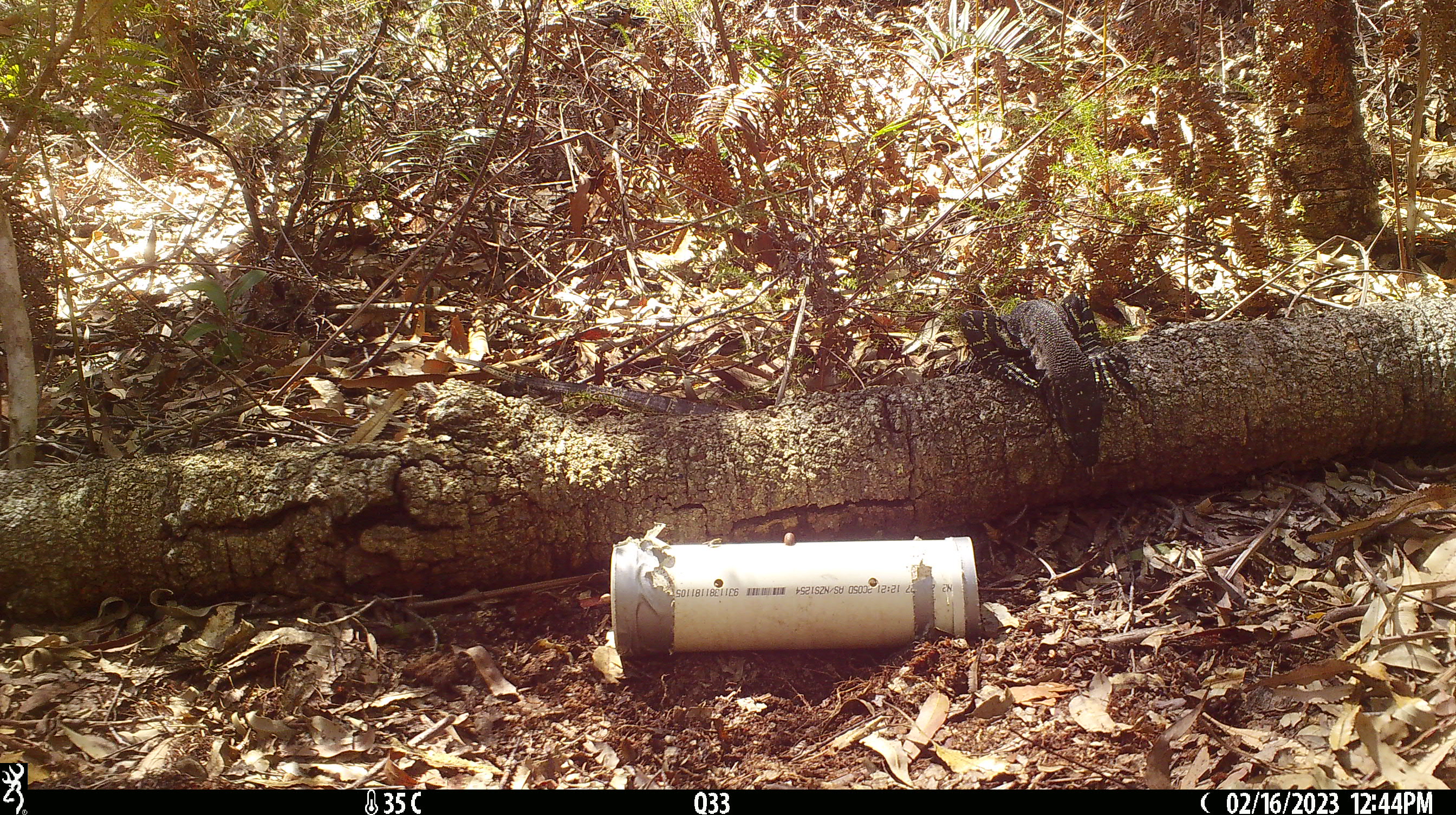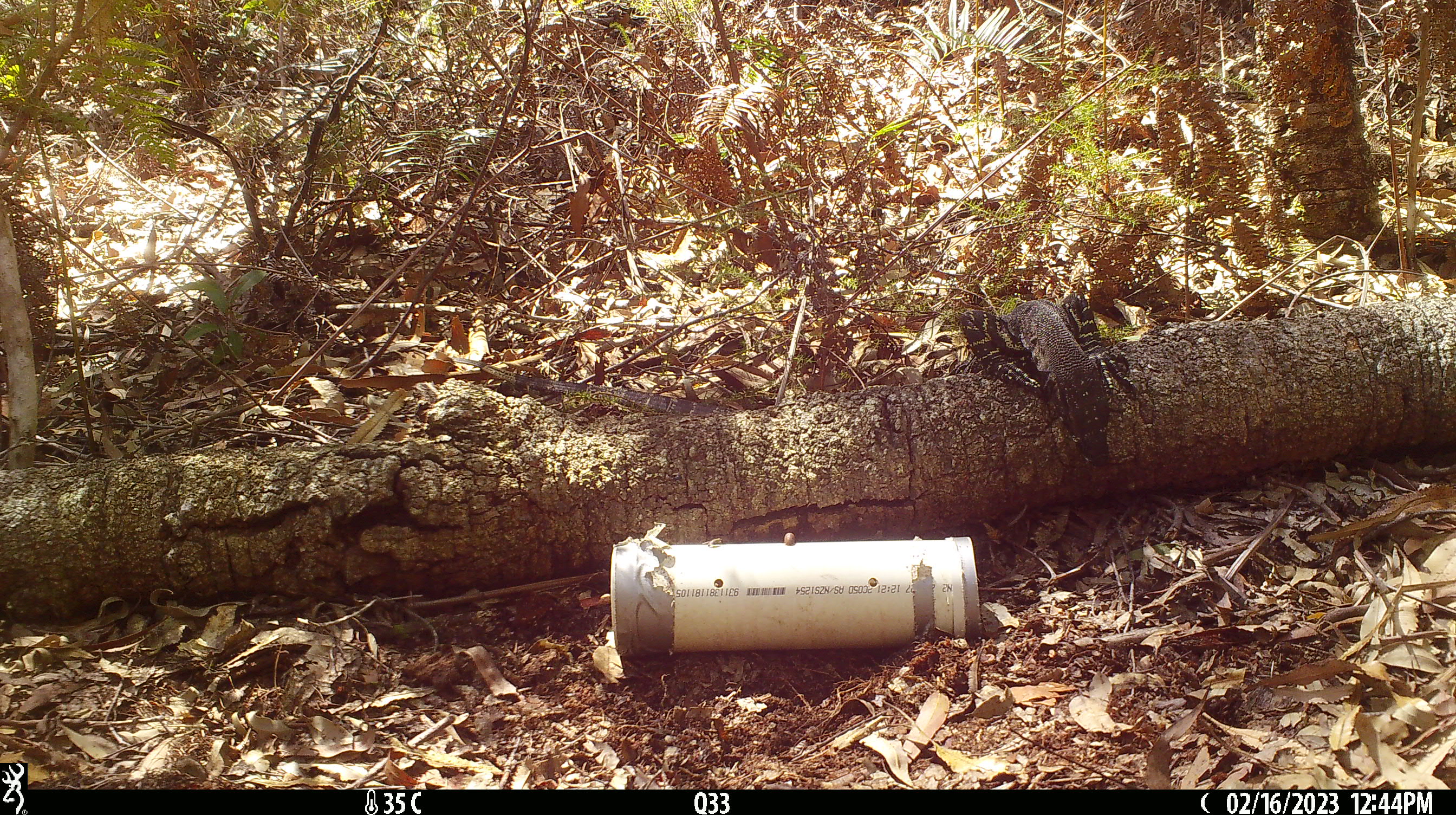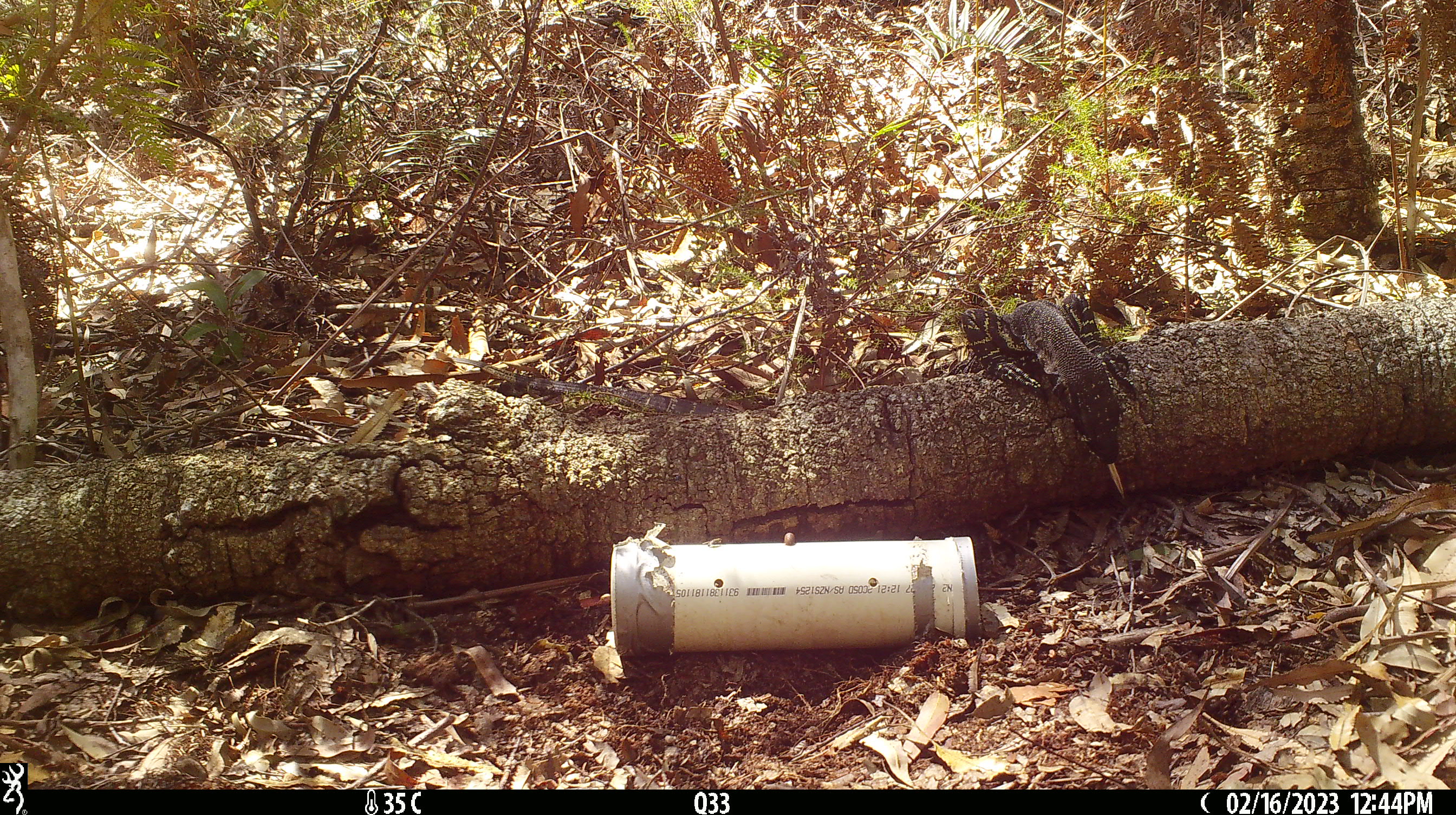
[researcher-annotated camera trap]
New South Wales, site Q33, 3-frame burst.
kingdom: Animalia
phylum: Chordata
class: Reptilia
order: Squamata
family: Varanidae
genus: Varanus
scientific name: Varanus varius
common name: lace monitor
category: goanna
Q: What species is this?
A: Goanna (lace monitor) (Varanus varius).